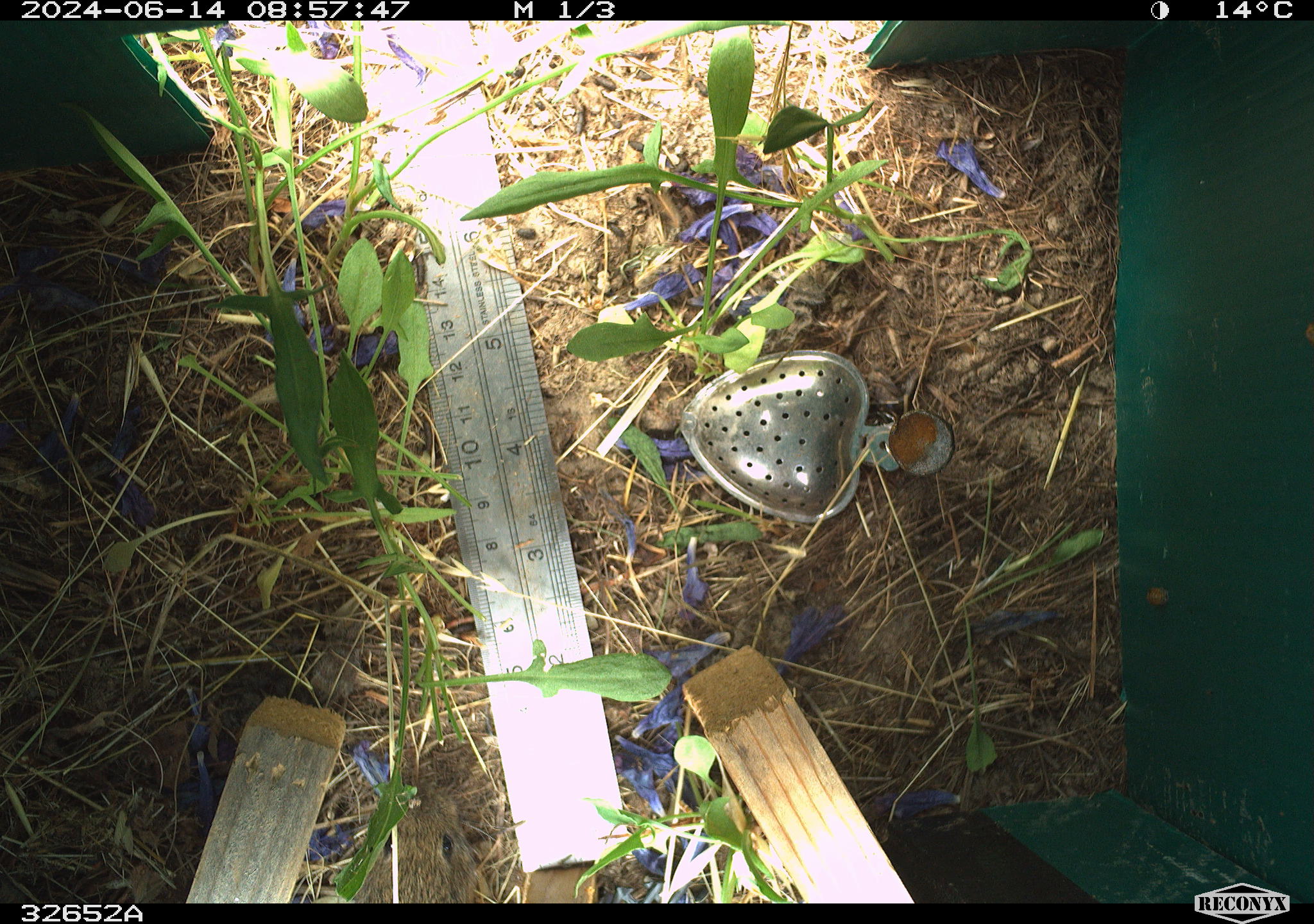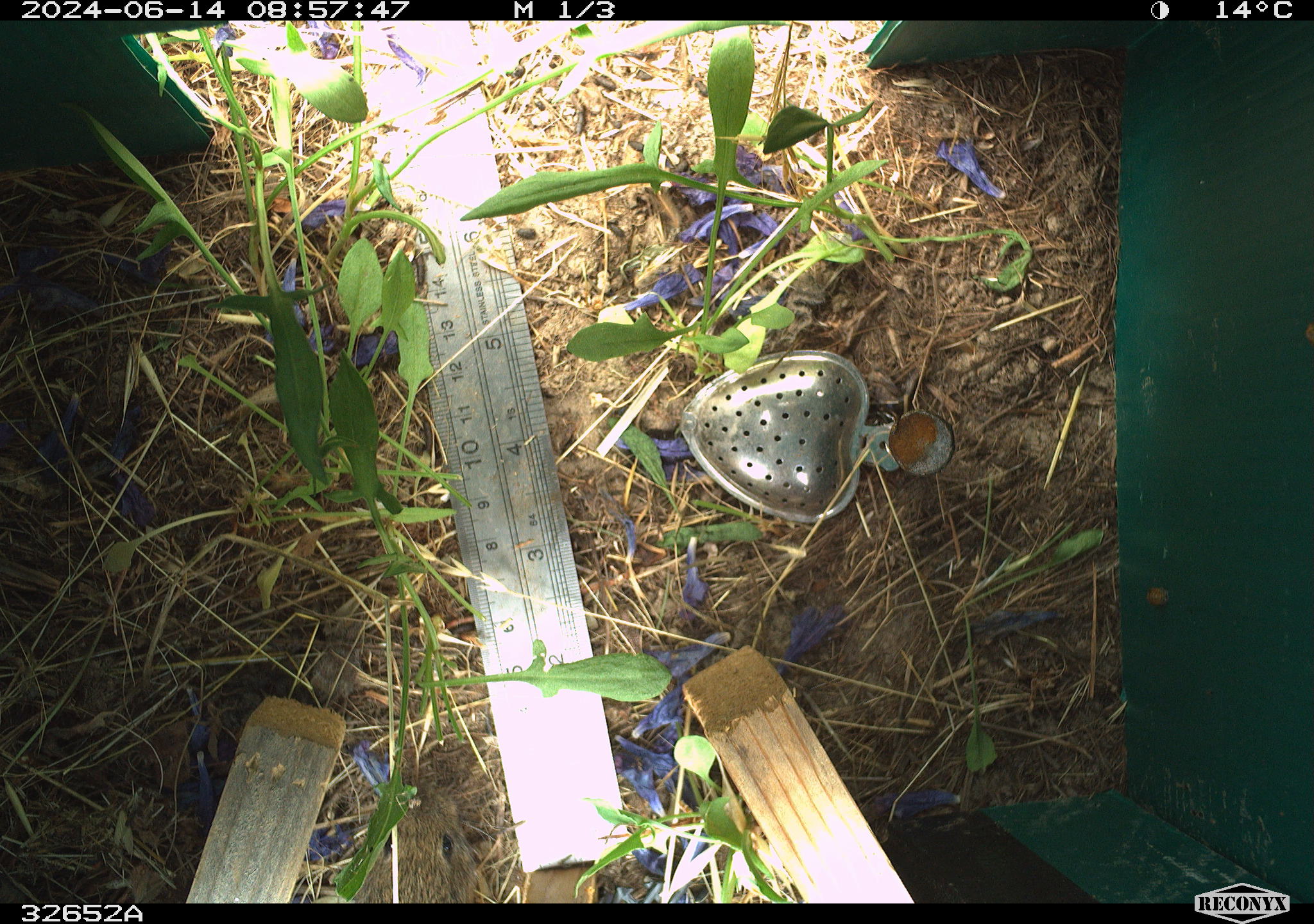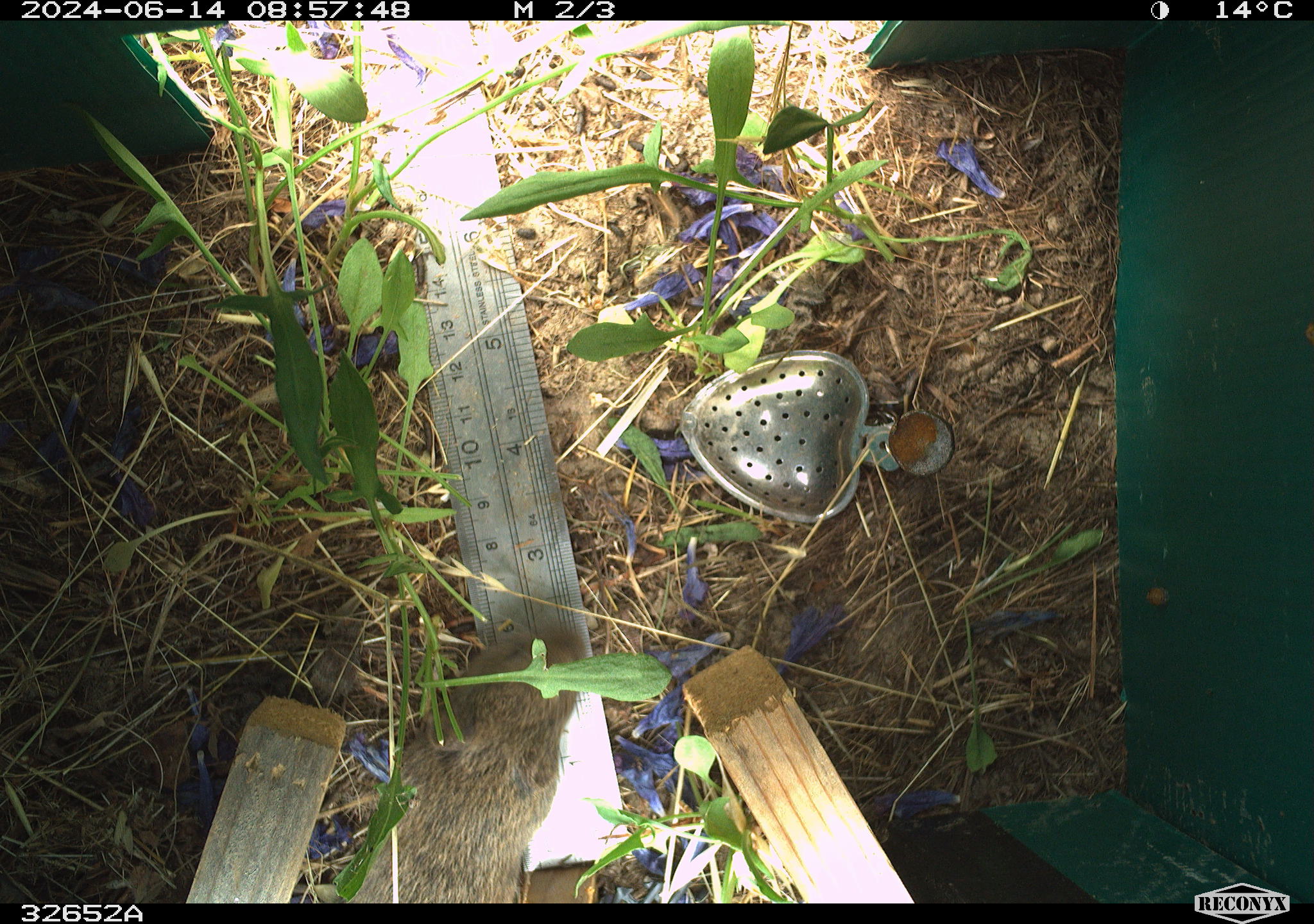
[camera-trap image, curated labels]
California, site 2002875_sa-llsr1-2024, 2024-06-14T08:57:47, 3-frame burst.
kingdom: Animalia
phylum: Chordata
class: Mammalia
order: Rodentia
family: Cricetidae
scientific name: Arvicolinae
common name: voles, lemmings, and muskrats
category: arvicolinae subfamily